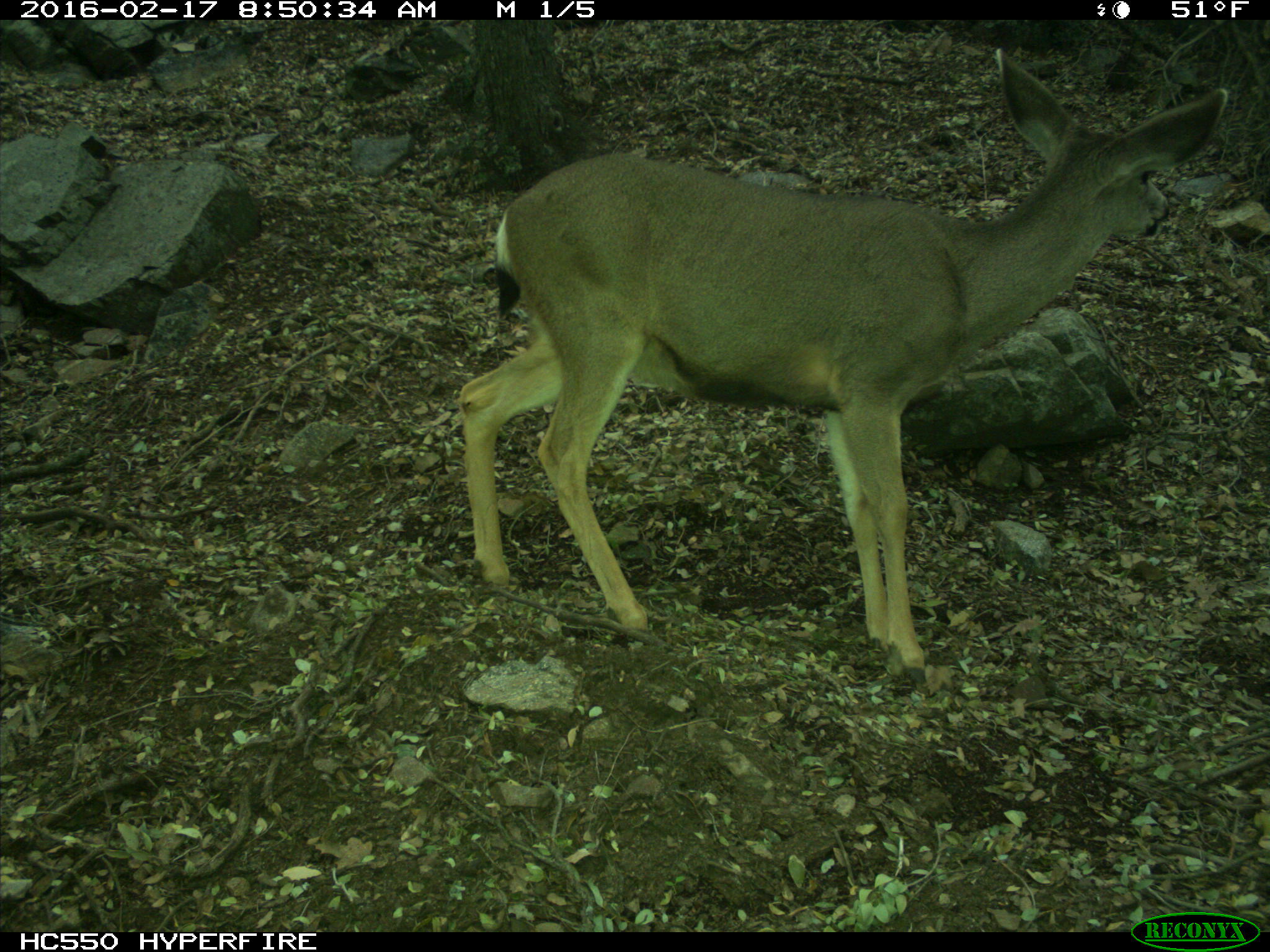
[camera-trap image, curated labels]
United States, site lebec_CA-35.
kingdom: Animalia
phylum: Chordata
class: Mammalia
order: Artiodactyla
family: Cervidae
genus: Odocoileus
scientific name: Odocoileus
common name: deer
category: unidentified deer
Unidentified deer (deer) (Odocoileus).